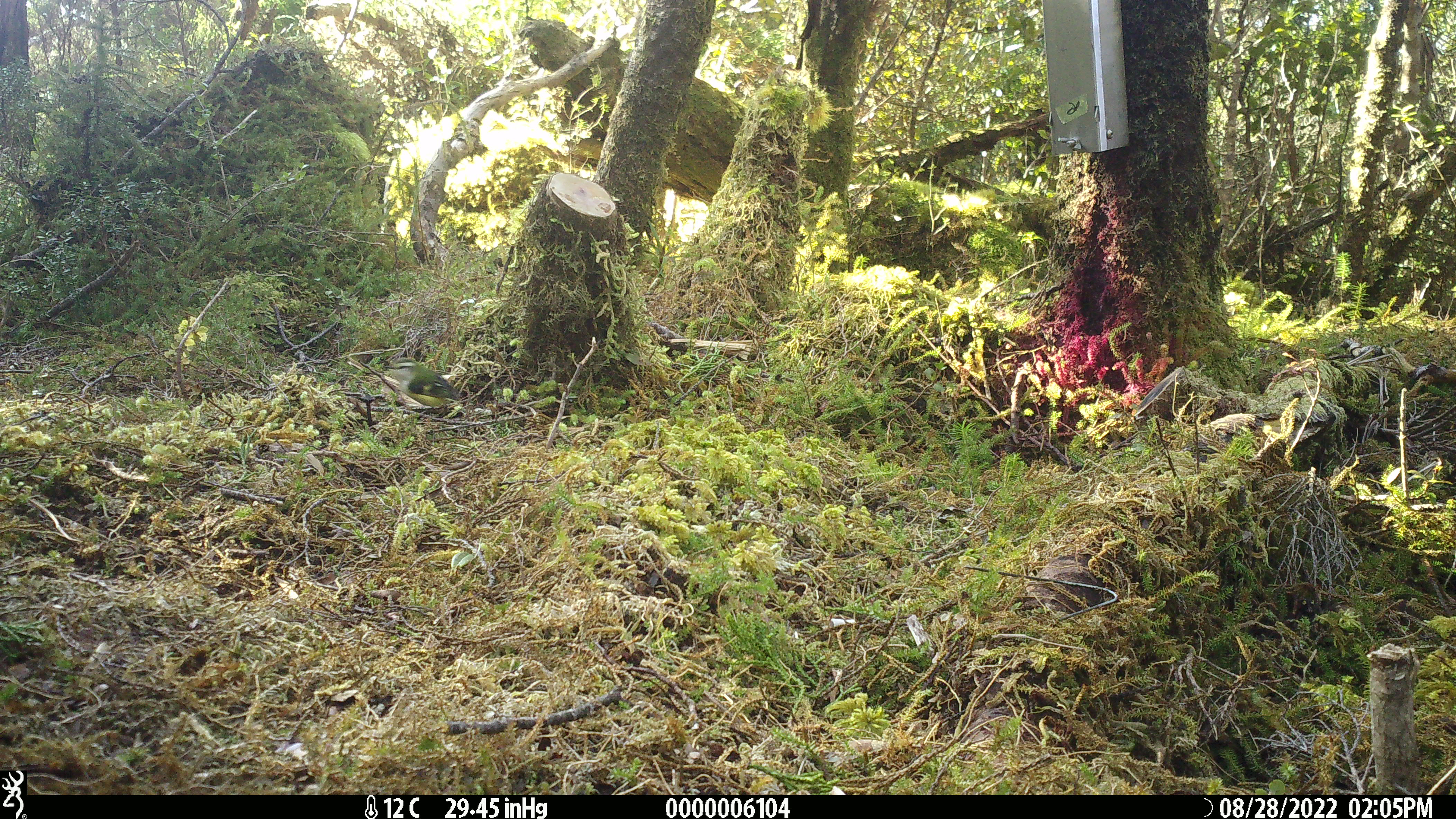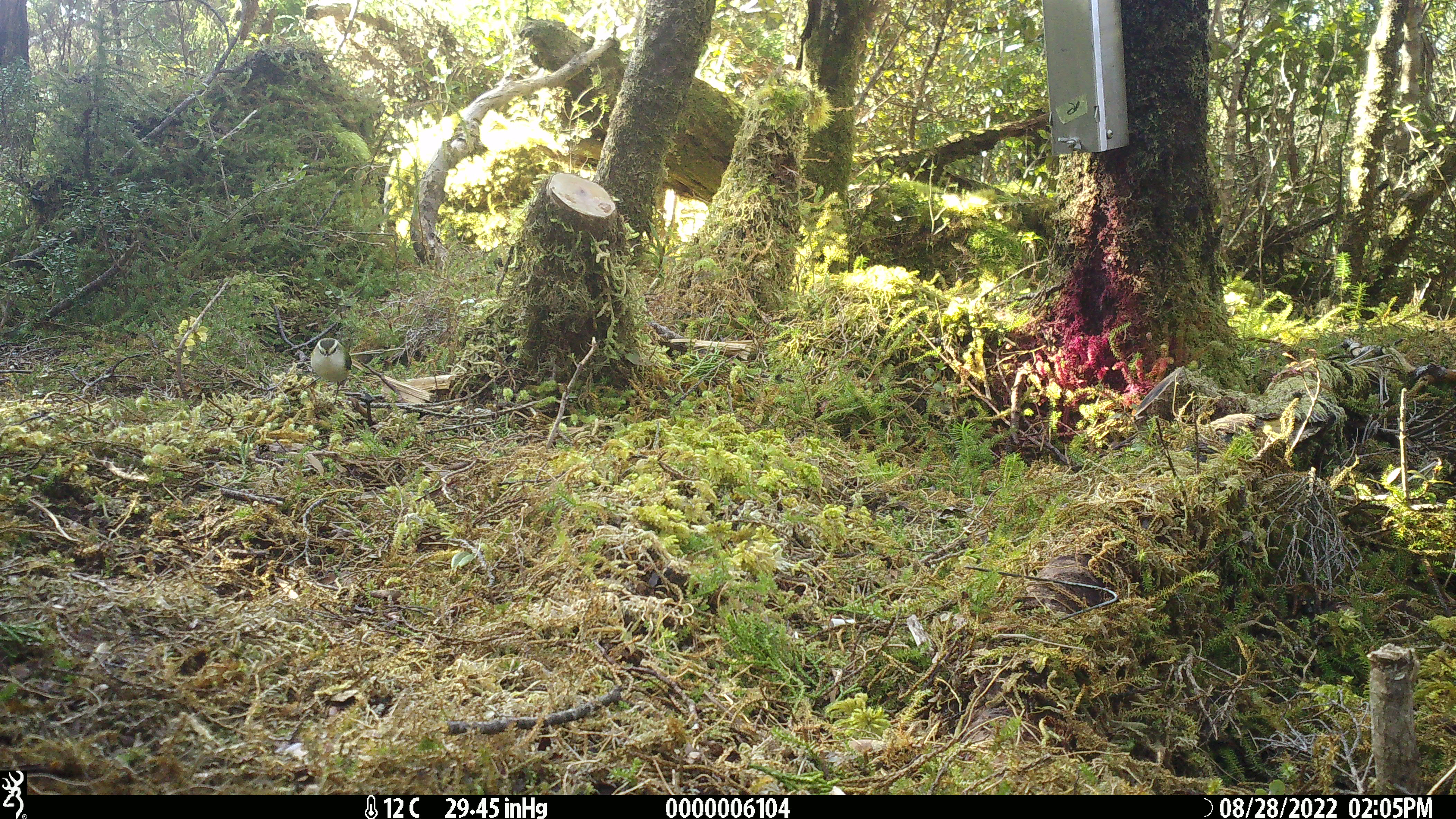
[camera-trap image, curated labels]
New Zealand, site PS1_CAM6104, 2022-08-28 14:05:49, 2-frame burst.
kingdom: Animalia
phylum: Chordata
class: Aves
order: Passeriformes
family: Acanthisittidae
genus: Acanthisitta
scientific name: Acanthisitta chloris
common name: rifleman